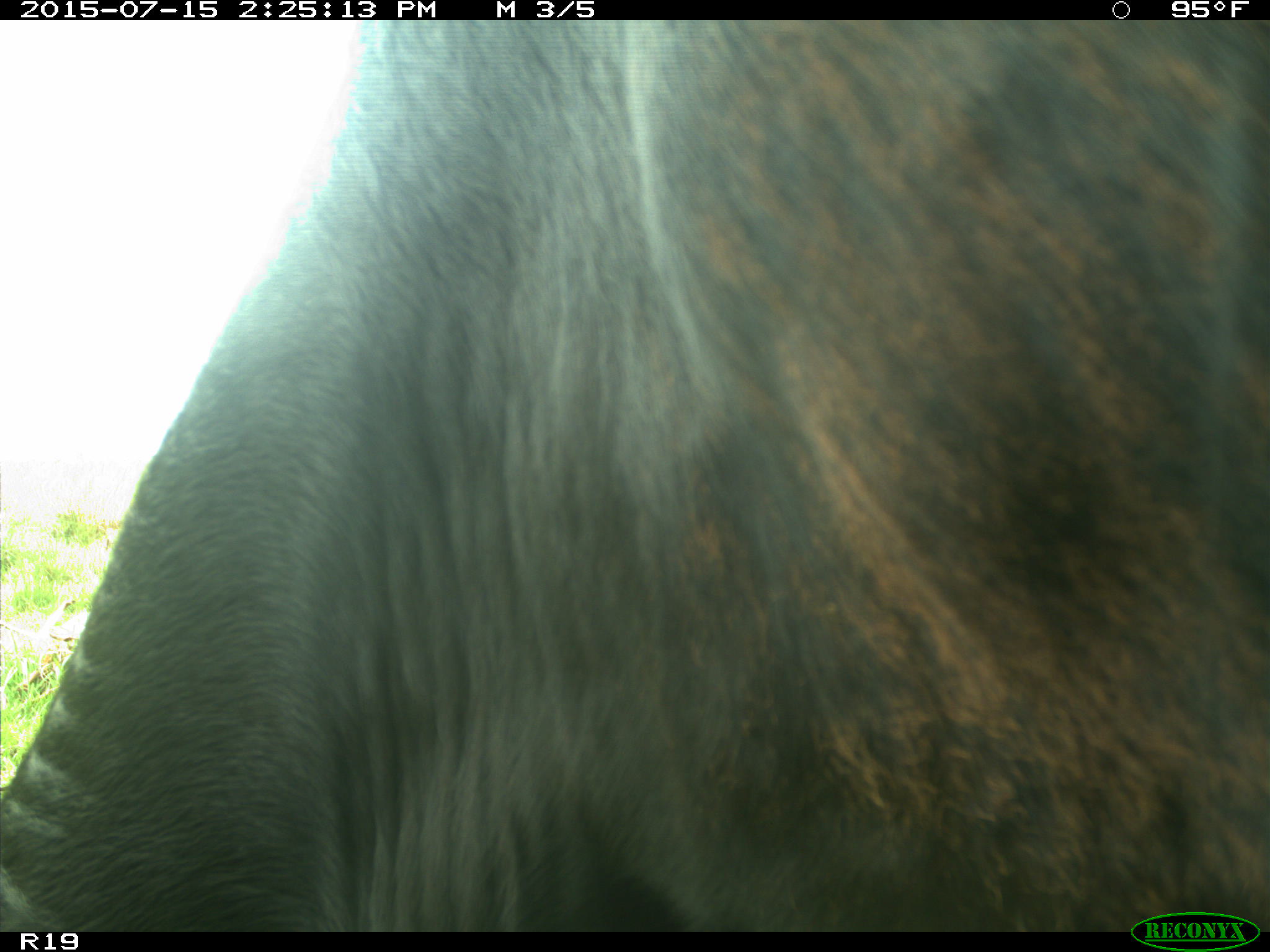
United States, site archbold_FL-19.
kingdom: Animalia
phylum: Chordata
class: Mammalia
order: Artiodactyla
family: Bovidae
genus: Bos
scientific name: Bos taurus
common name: domestic cow